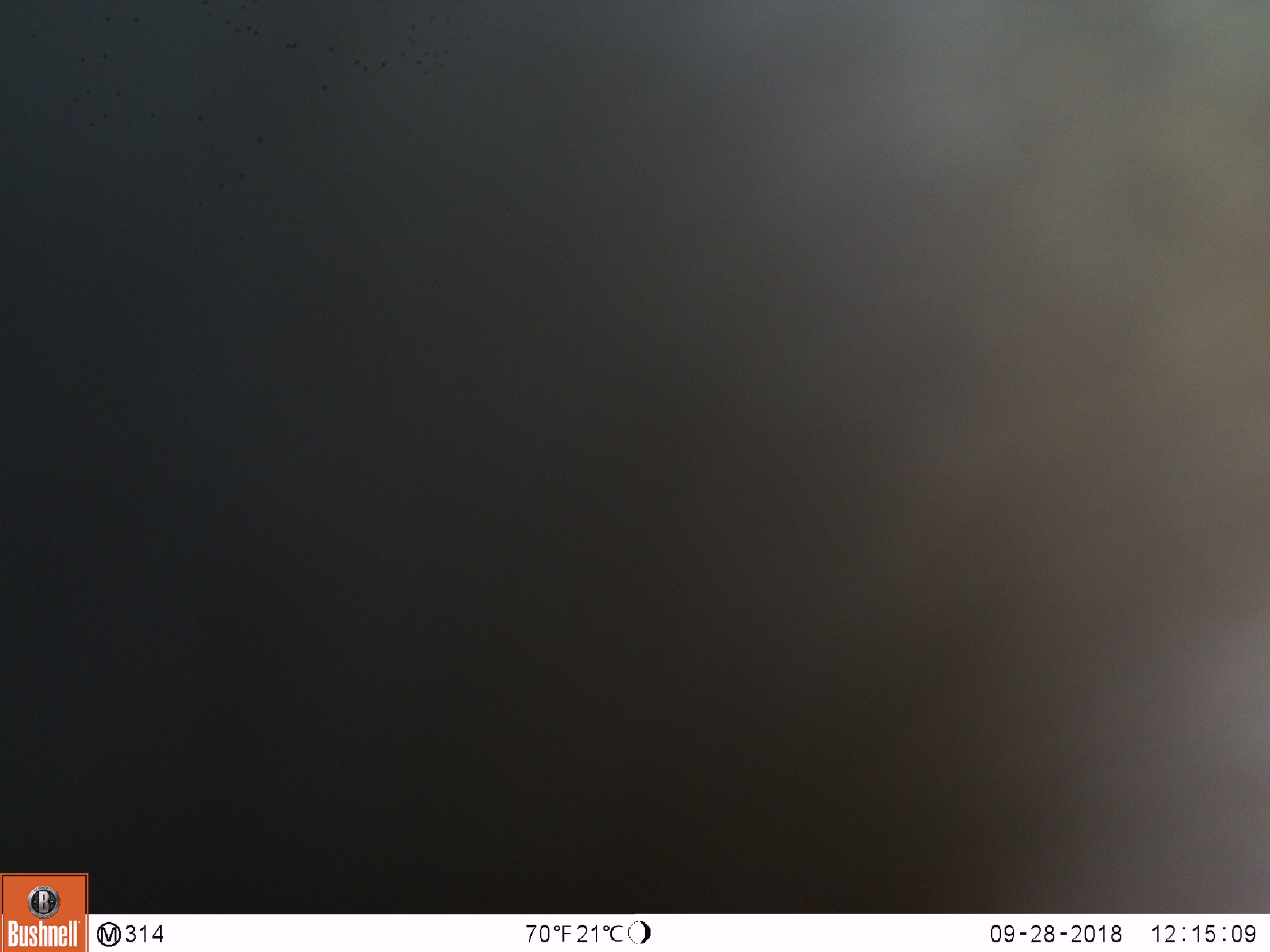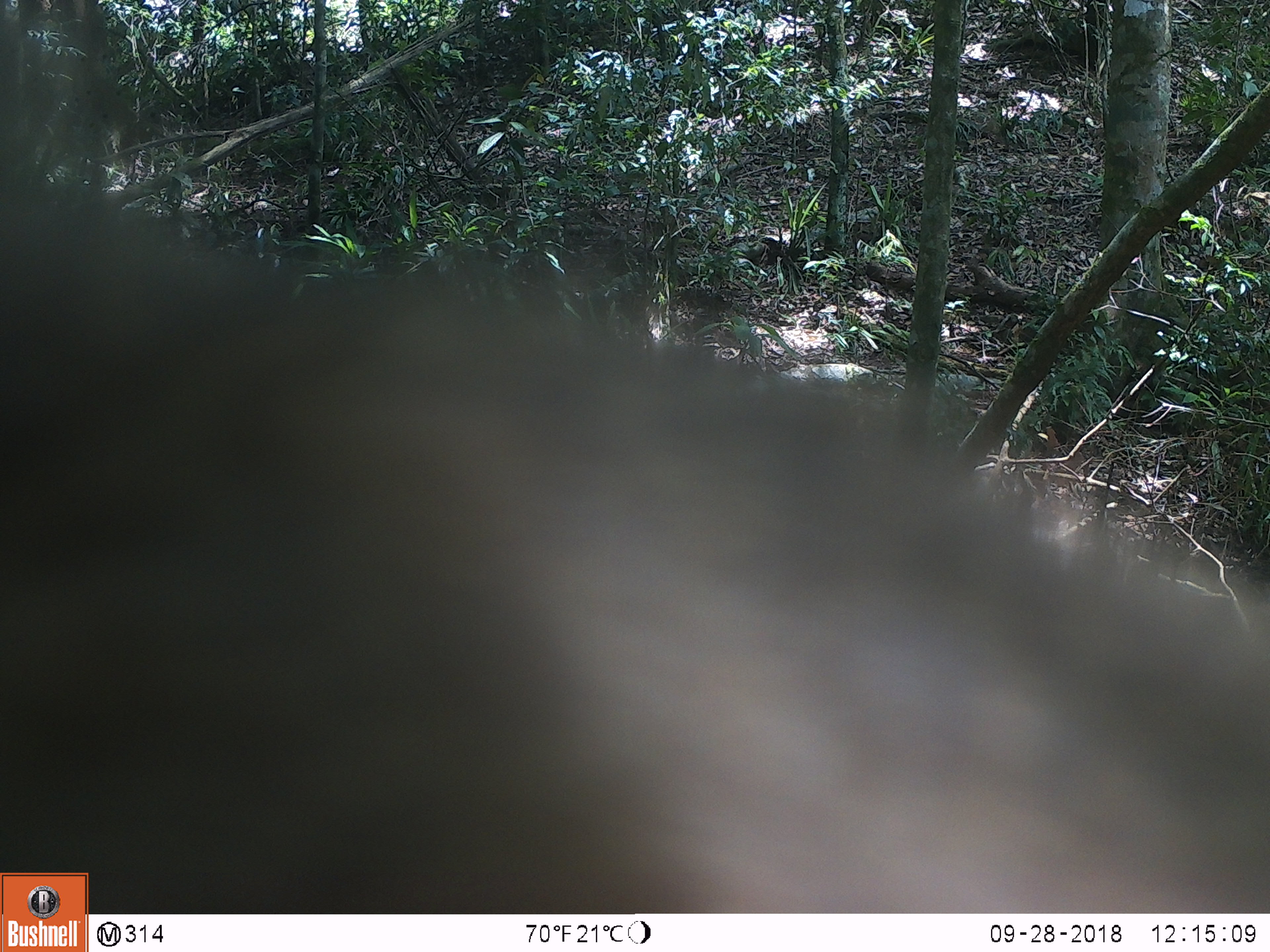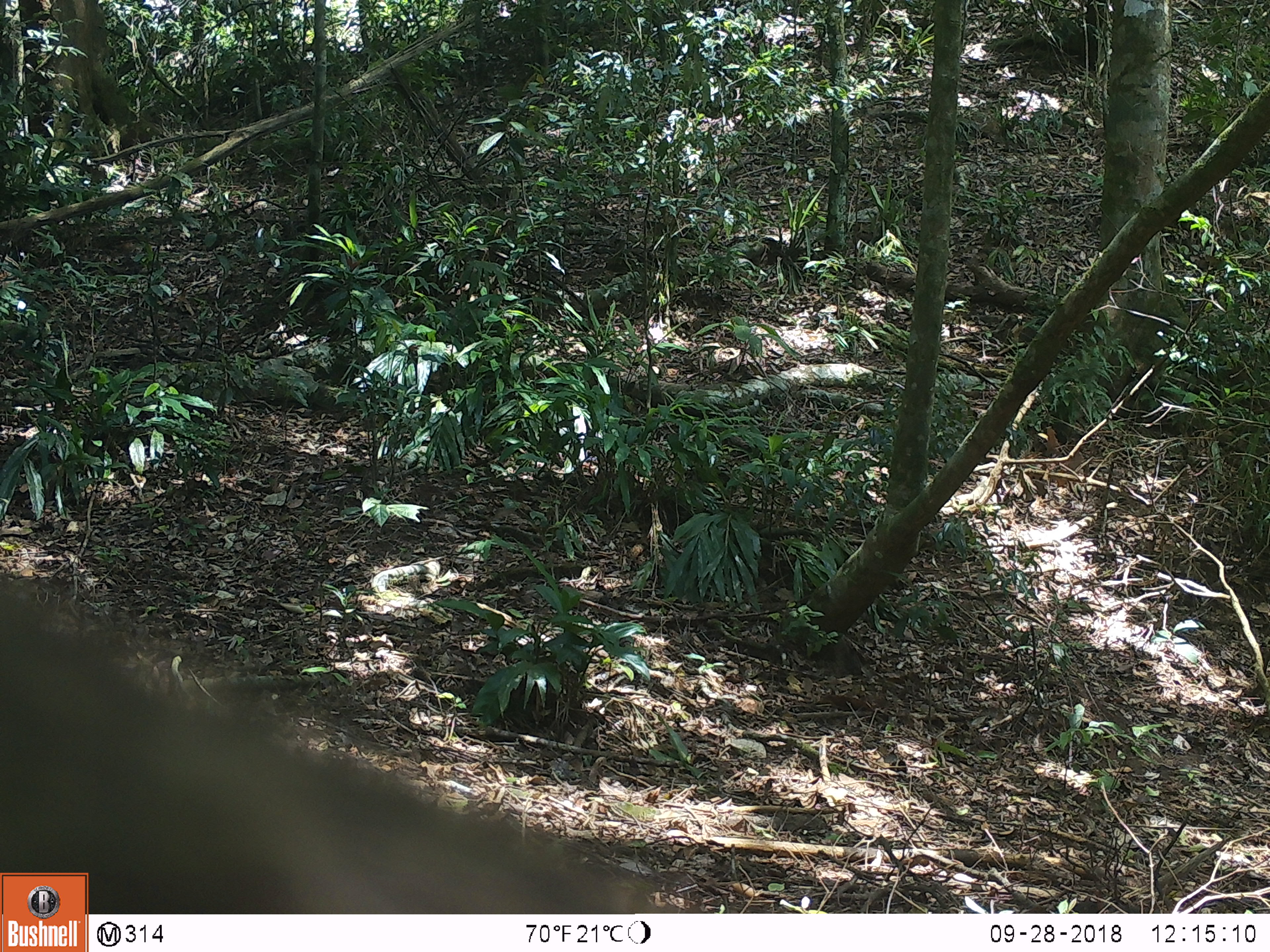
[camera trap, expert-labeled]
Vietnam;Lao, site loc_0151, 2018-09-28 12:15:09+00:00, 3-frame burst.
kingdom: Animalia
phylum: Chordata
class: Mammalia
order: Primates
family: Cercopithecidae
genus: Macaca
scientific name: Macaca nemestrina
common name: pig-tailed macaque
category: pig tailed macaque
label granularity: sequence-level